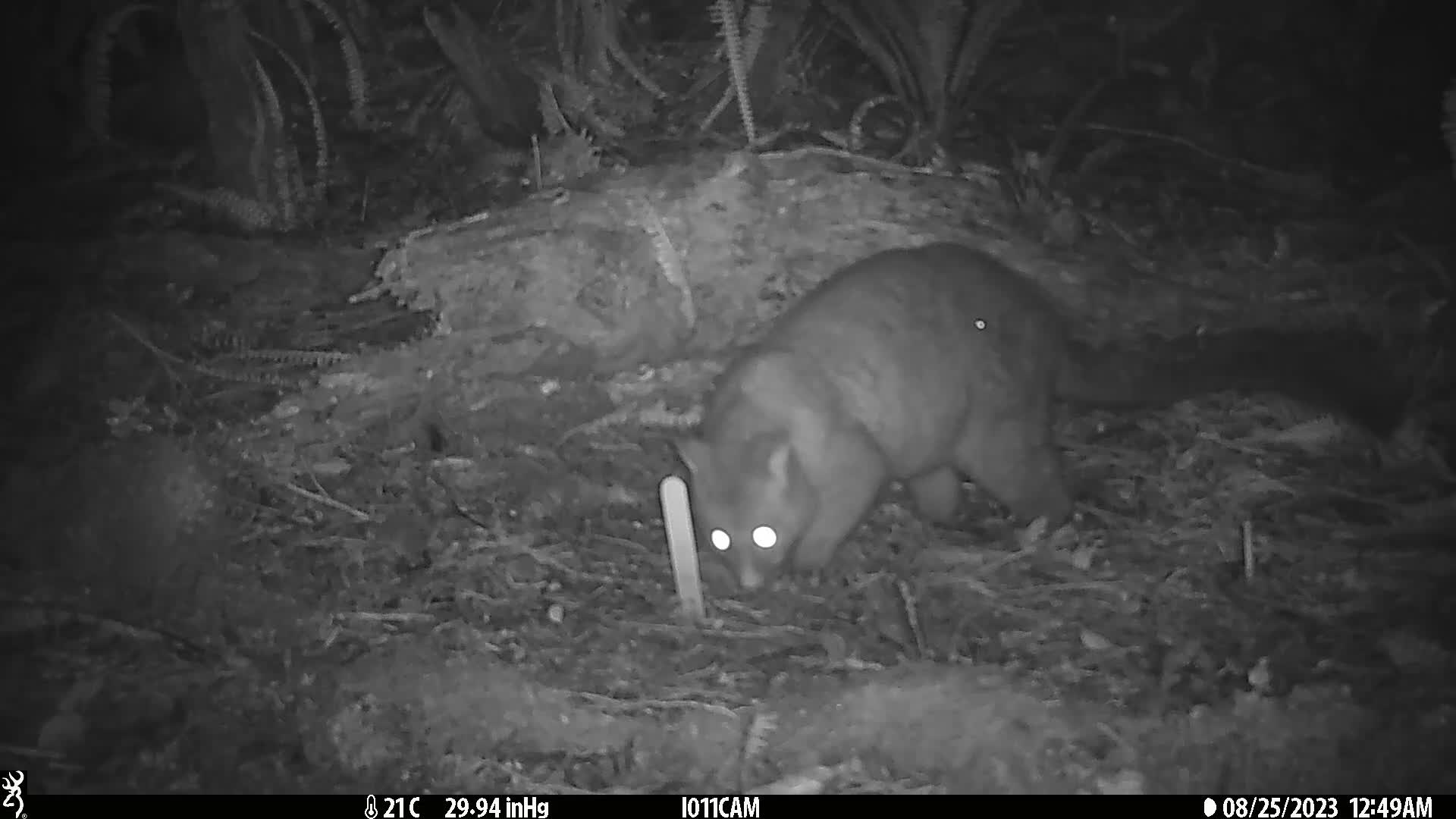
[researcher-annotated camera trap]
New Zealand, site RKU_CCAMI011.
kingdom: Animalia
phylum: Chordata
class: Mammalia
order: Diprotodontia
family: Phalangeridae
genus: Trichosurus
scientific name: Trichosurus vulpecula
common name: common brushtail possum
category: possum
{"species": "possum (common brushtail possum) (Trichosurus vulpecula)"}